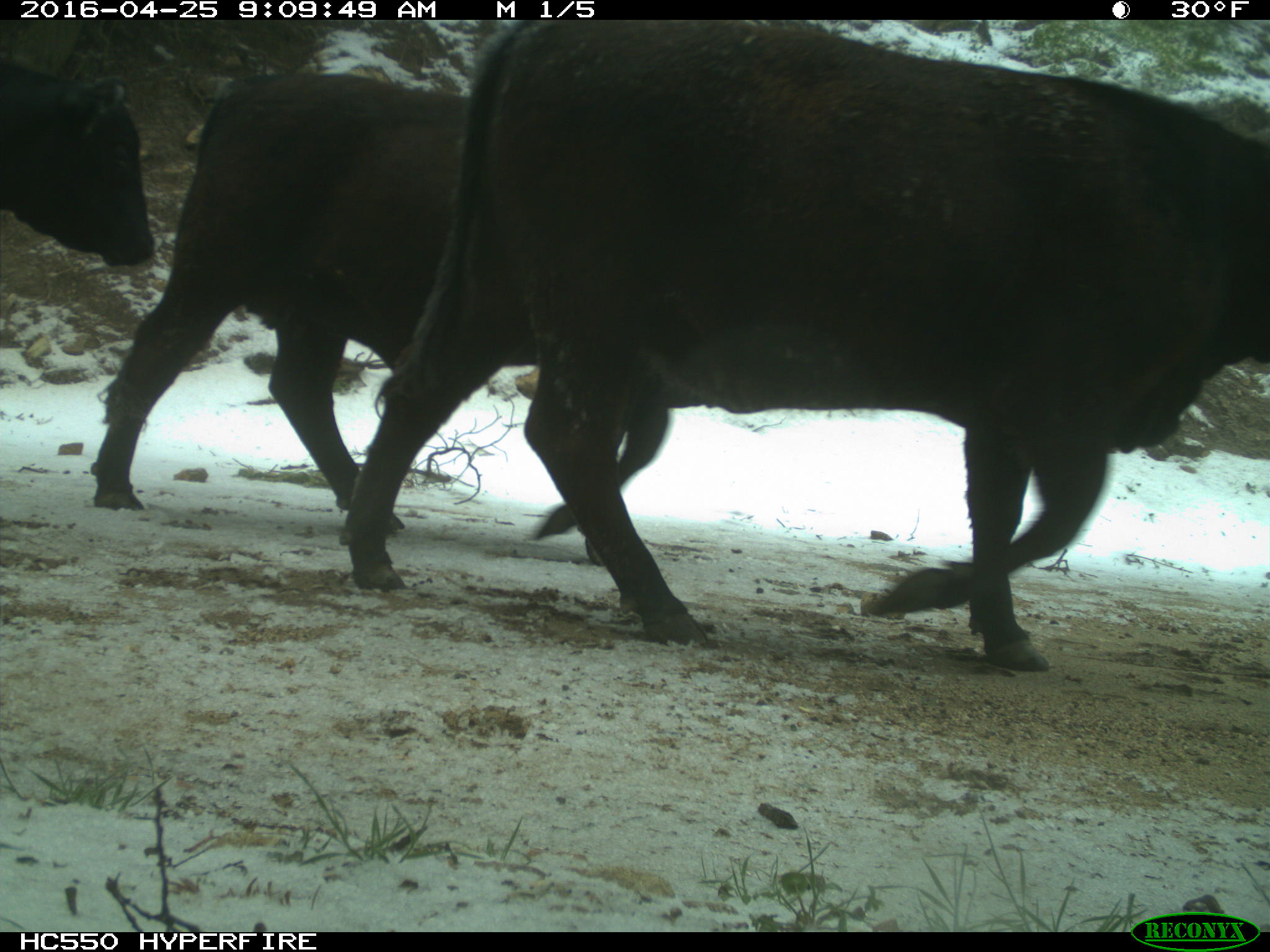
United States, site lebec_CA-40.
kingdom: Animalia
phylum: Chordata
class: Mammalia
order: Artiodactyla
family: Bovidae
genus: Bos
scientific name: Bos taurus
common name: domestic cow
Bos taurus (domestic cow).